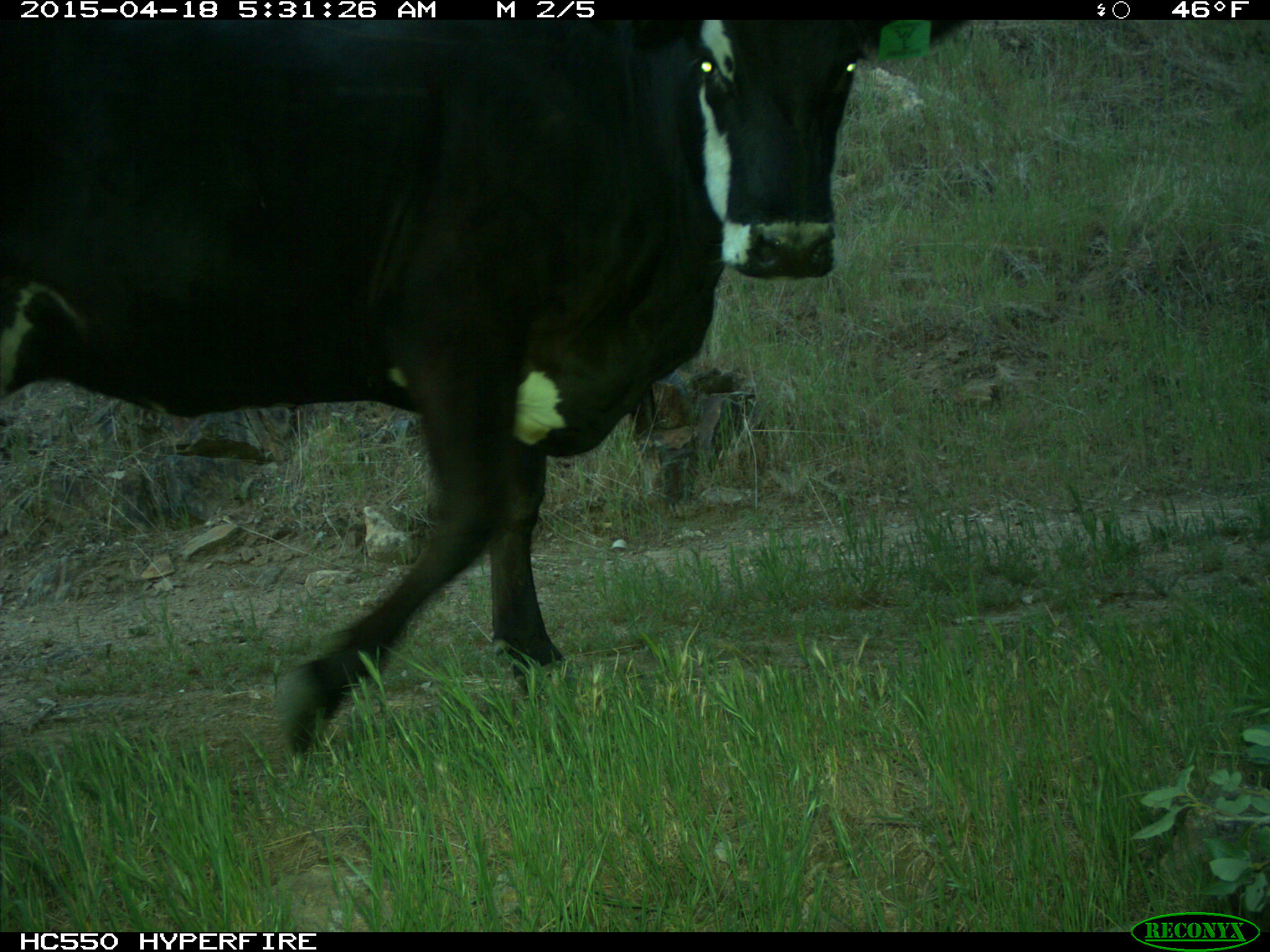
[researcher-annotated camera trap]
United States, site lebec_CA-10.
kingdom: Animalia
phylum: Chordata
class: Mammalia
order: Artiodactyla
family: Bovidae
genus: Bos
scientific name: Bos taurus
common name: domestic cow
Bos taurus (domestic cow).